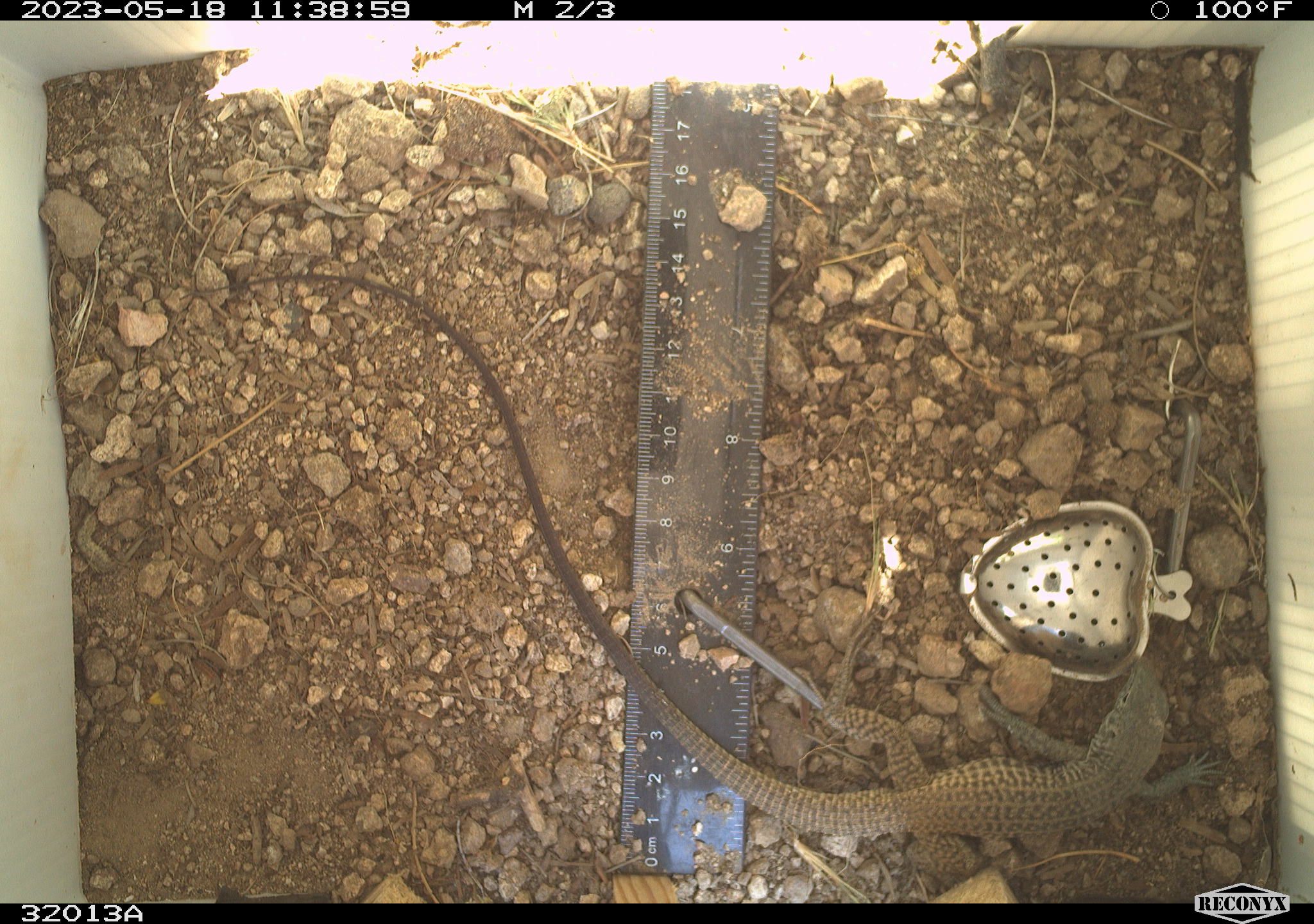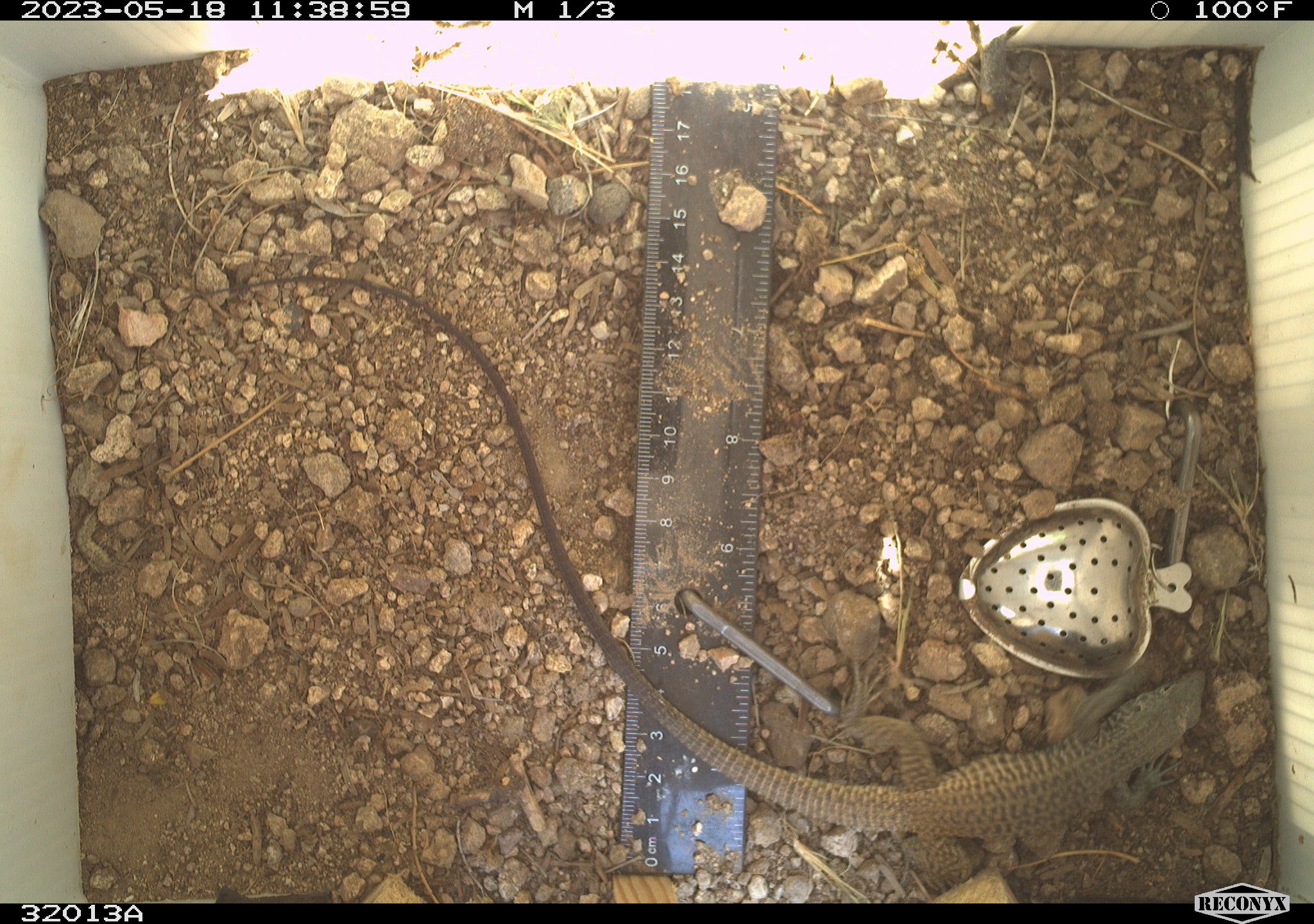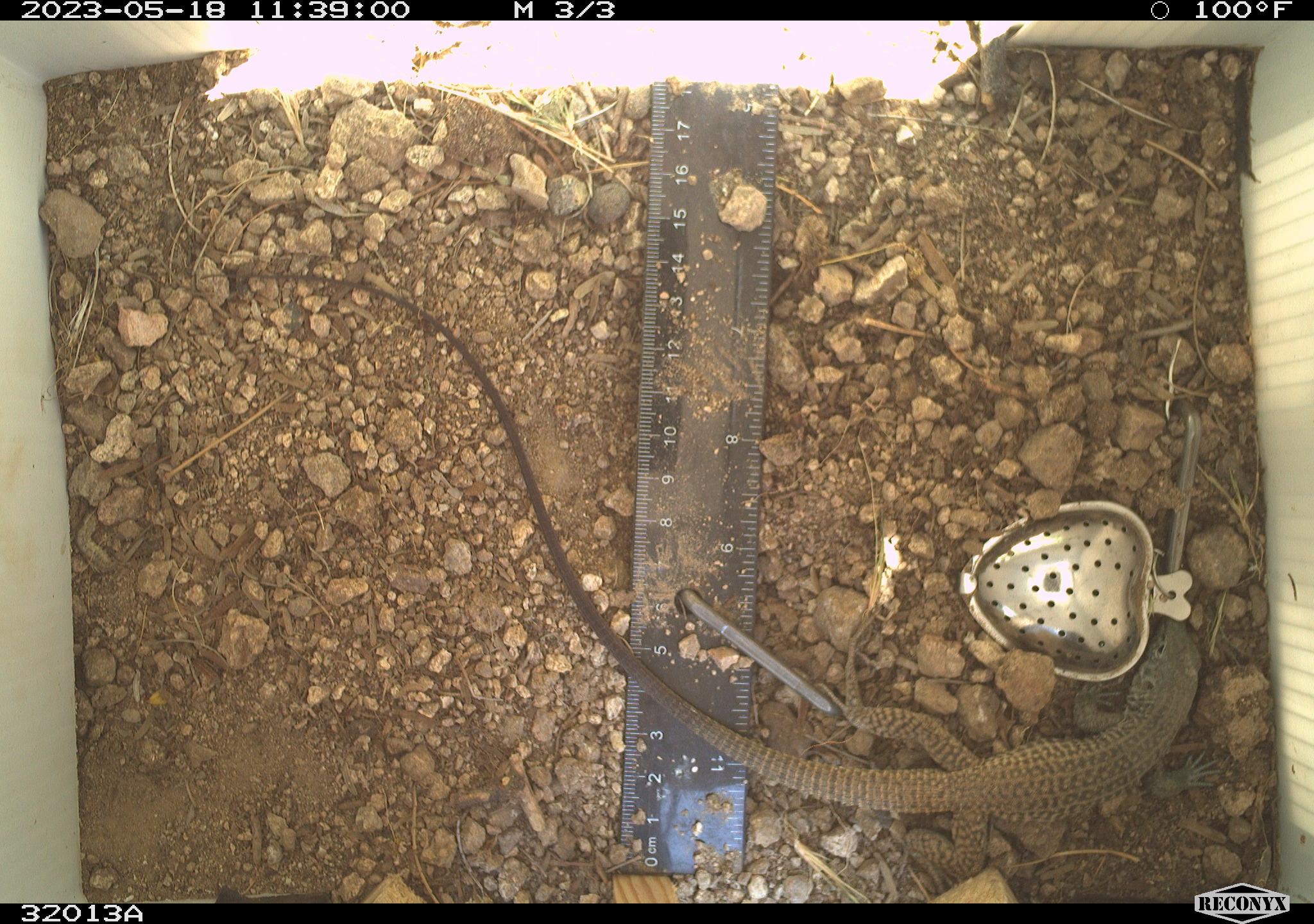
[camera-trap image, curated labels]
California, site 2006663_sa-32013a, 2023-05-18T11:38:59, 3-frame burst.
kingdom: Animalia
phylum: Chordata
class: Reptilia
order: Squamata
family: Teiidae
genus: Aspidoscelis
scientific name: Aspidoscelis tigris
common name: western whiptail